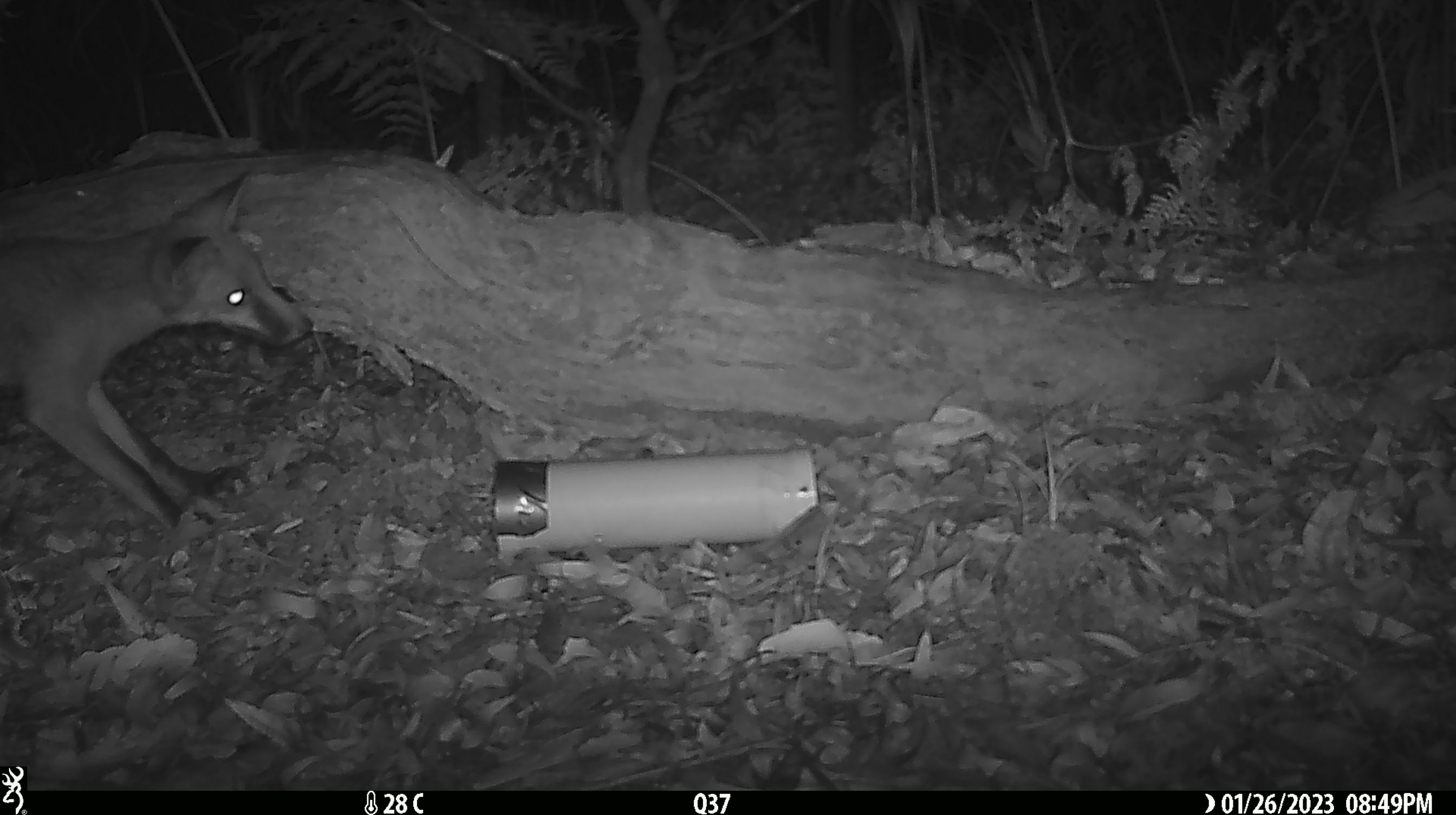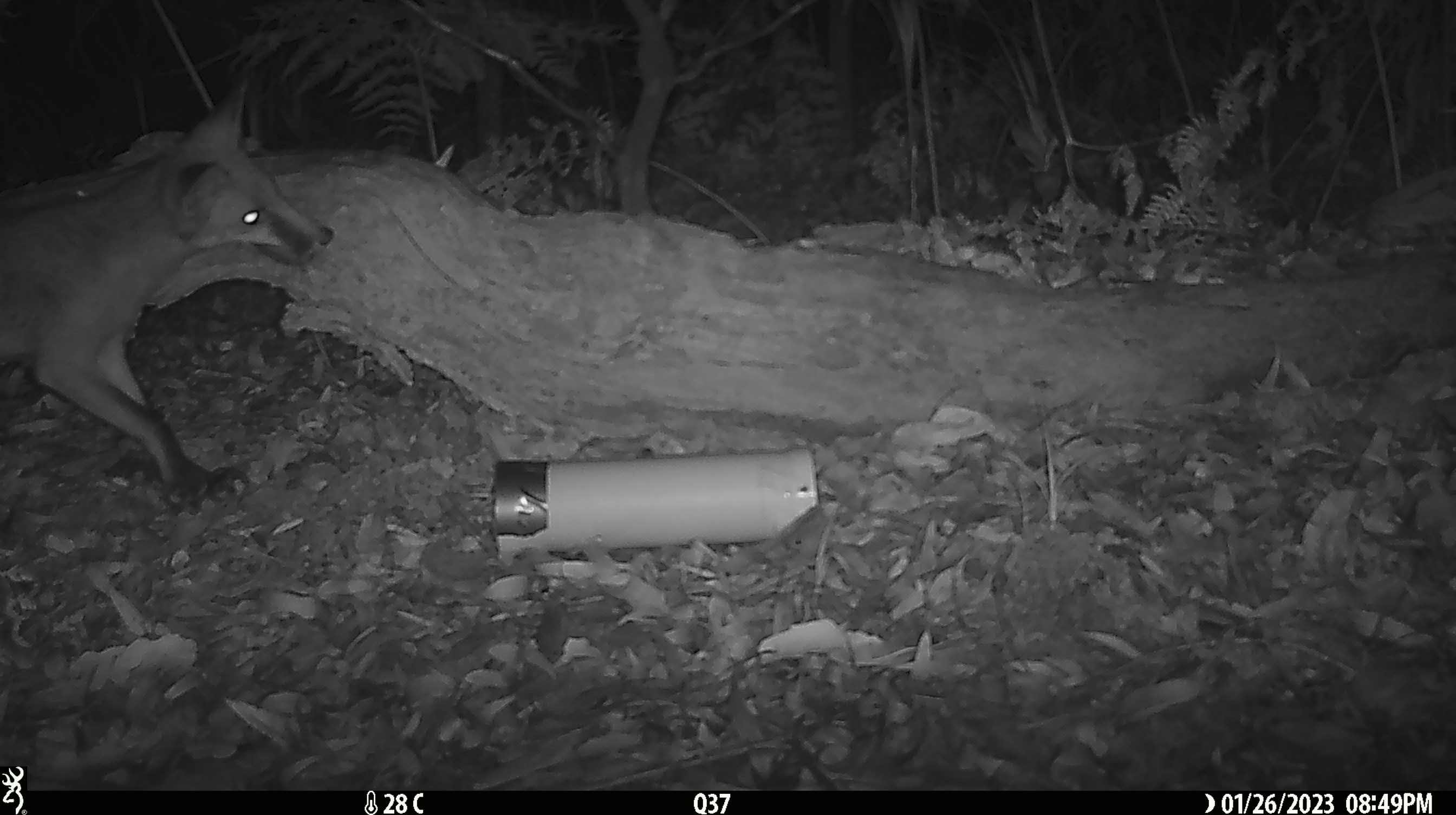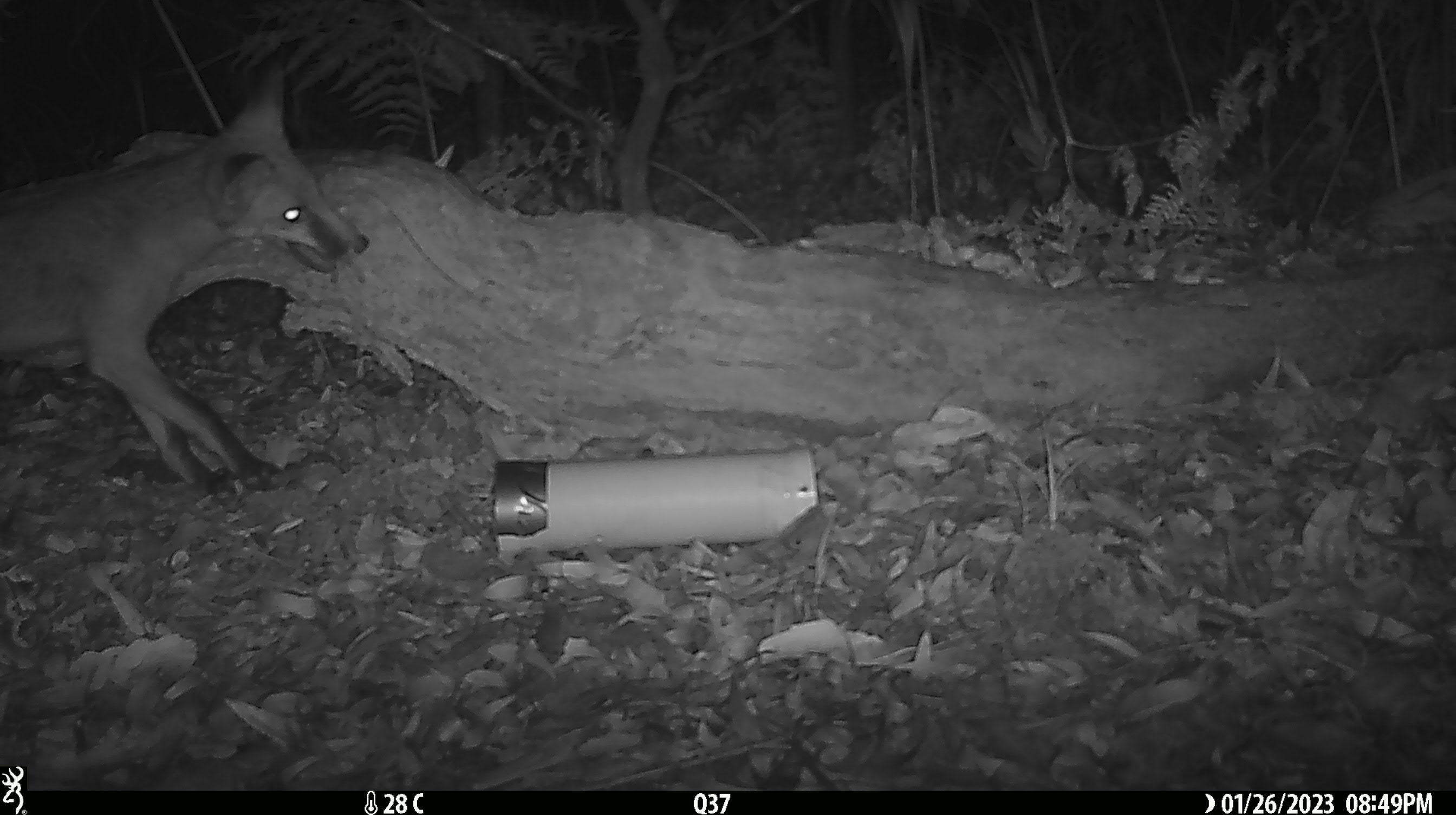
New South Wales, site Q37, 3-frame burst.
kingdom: Animalia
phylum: Chordata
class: Mammalia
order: Carnivora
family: Canidae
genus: Vulpes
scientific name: Vulpes vulpes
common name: red fox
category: fox